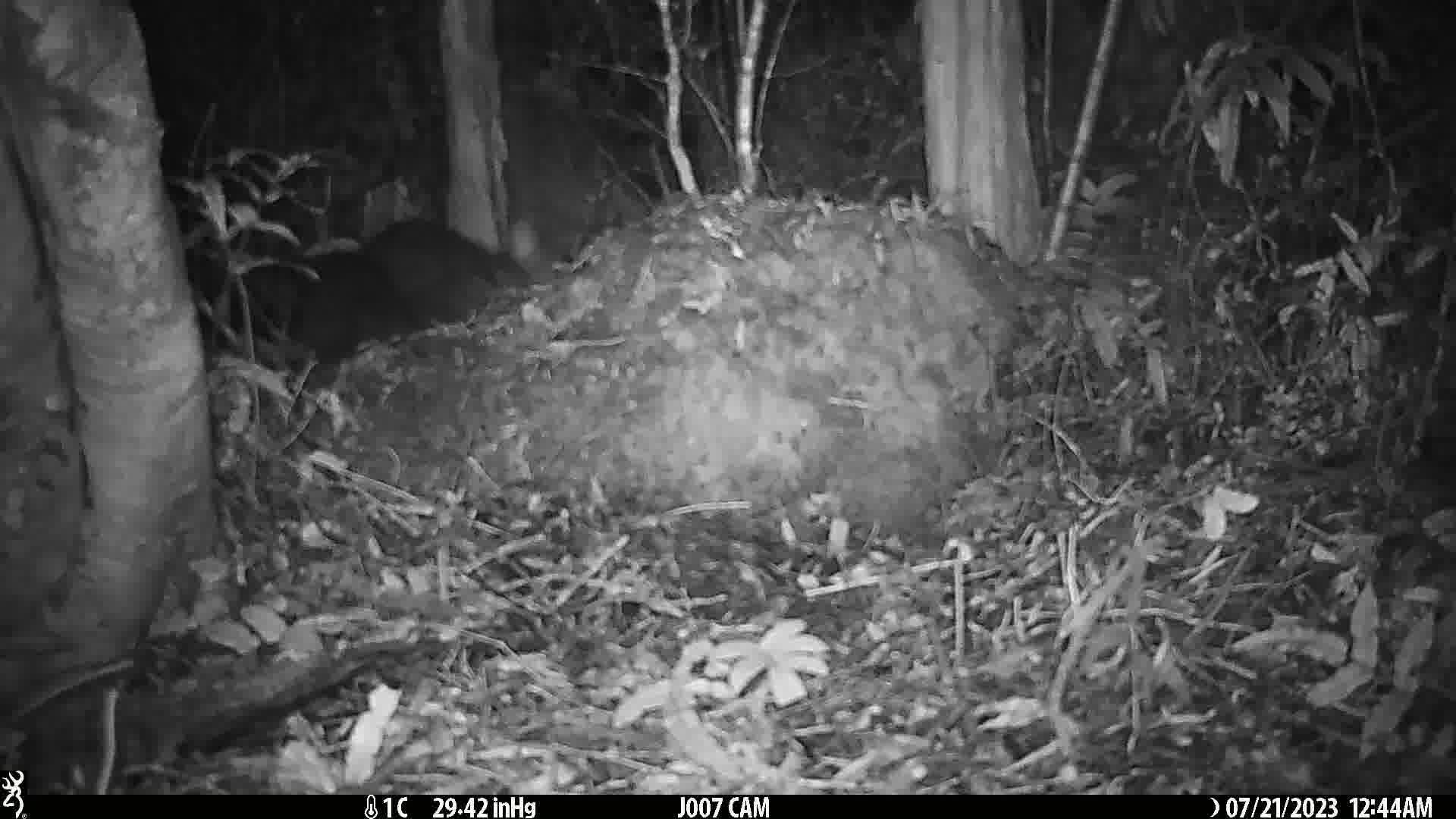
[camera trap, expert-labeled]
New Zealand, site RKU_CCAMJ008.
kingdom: Animalia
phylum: Chordata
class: Mammalia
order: Diprotodontia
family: Phalangeridae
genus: Trichosurus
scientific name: Trichosurus vulpecula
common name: common brushtail possum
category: possum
Possum (common brushtail possum) (Trichosurus vulpecula).